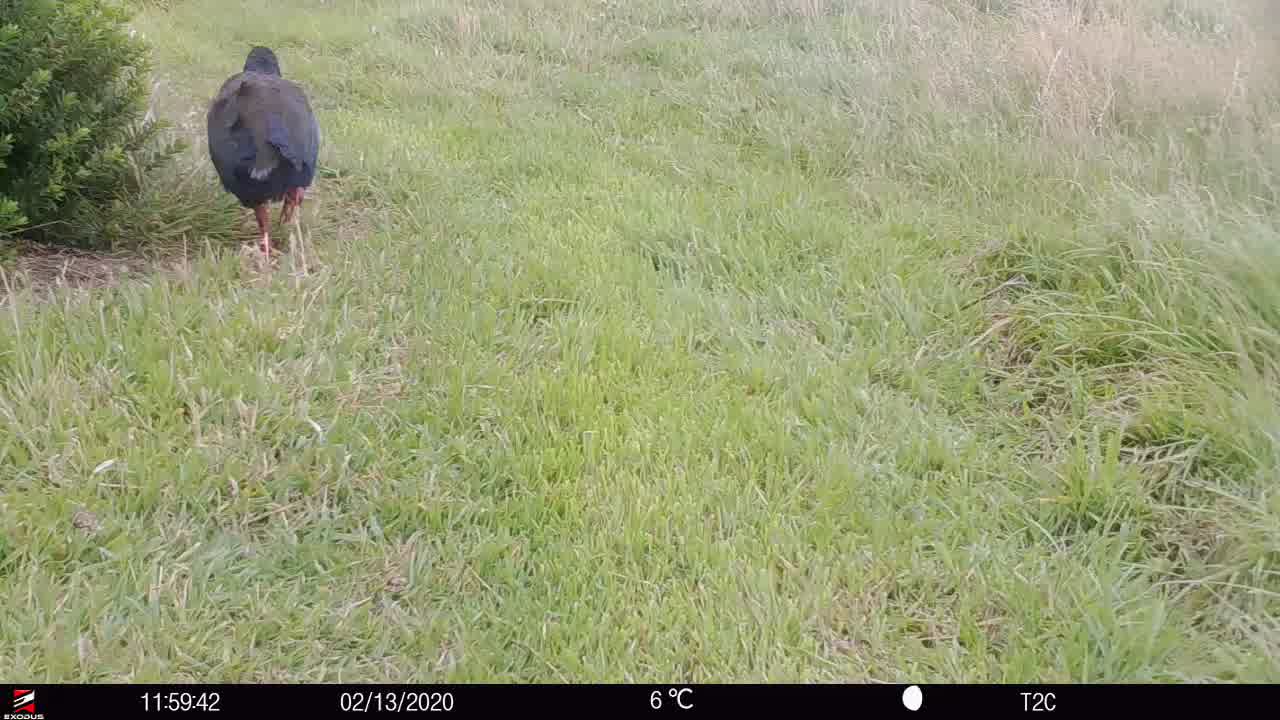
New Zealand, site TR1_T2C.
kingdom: Animalia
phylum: Chordata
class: Aves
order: Gruiformes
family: Rallidae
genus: Porphyrio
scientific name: Porphyrio mantelli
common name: takahe